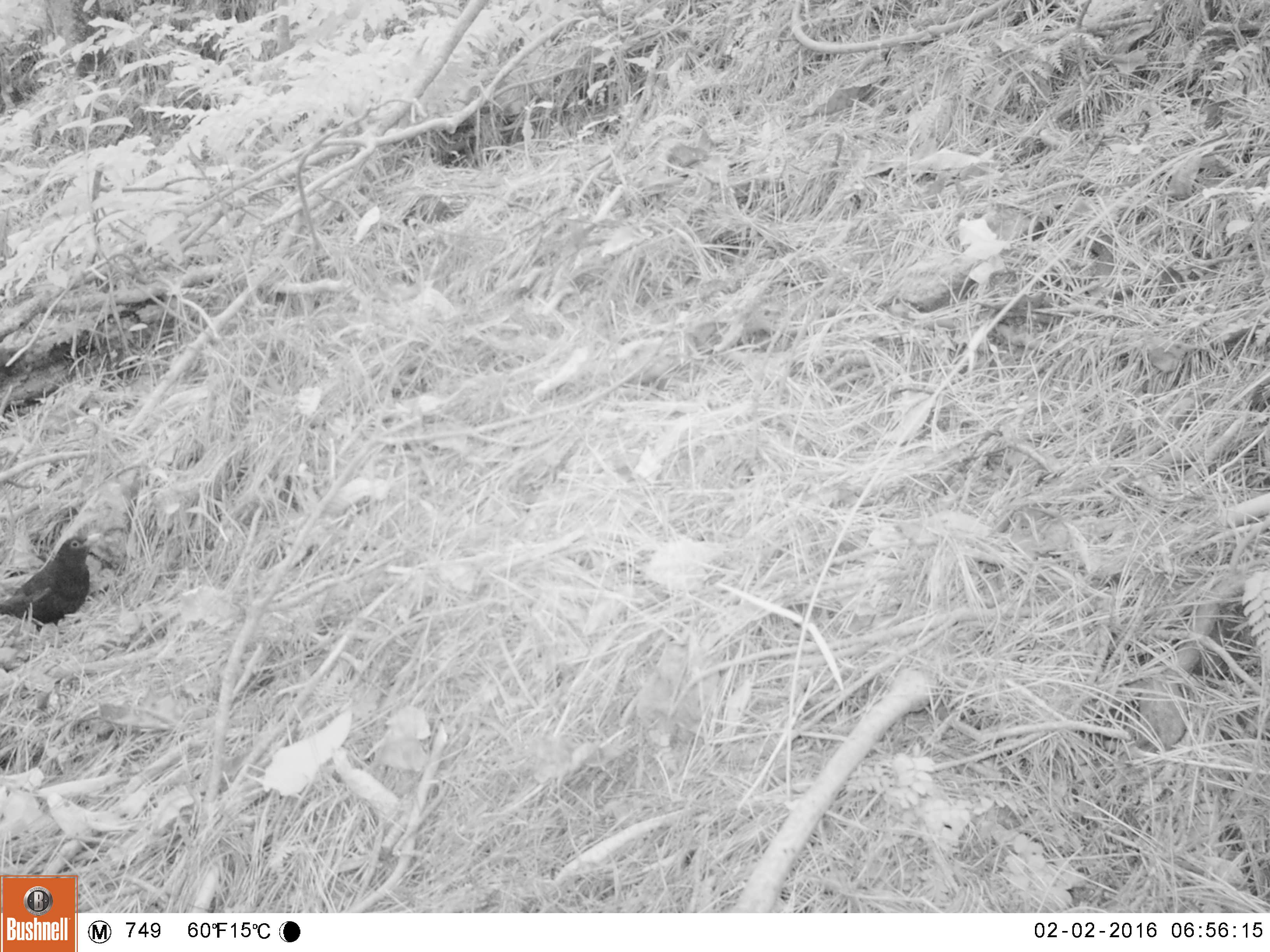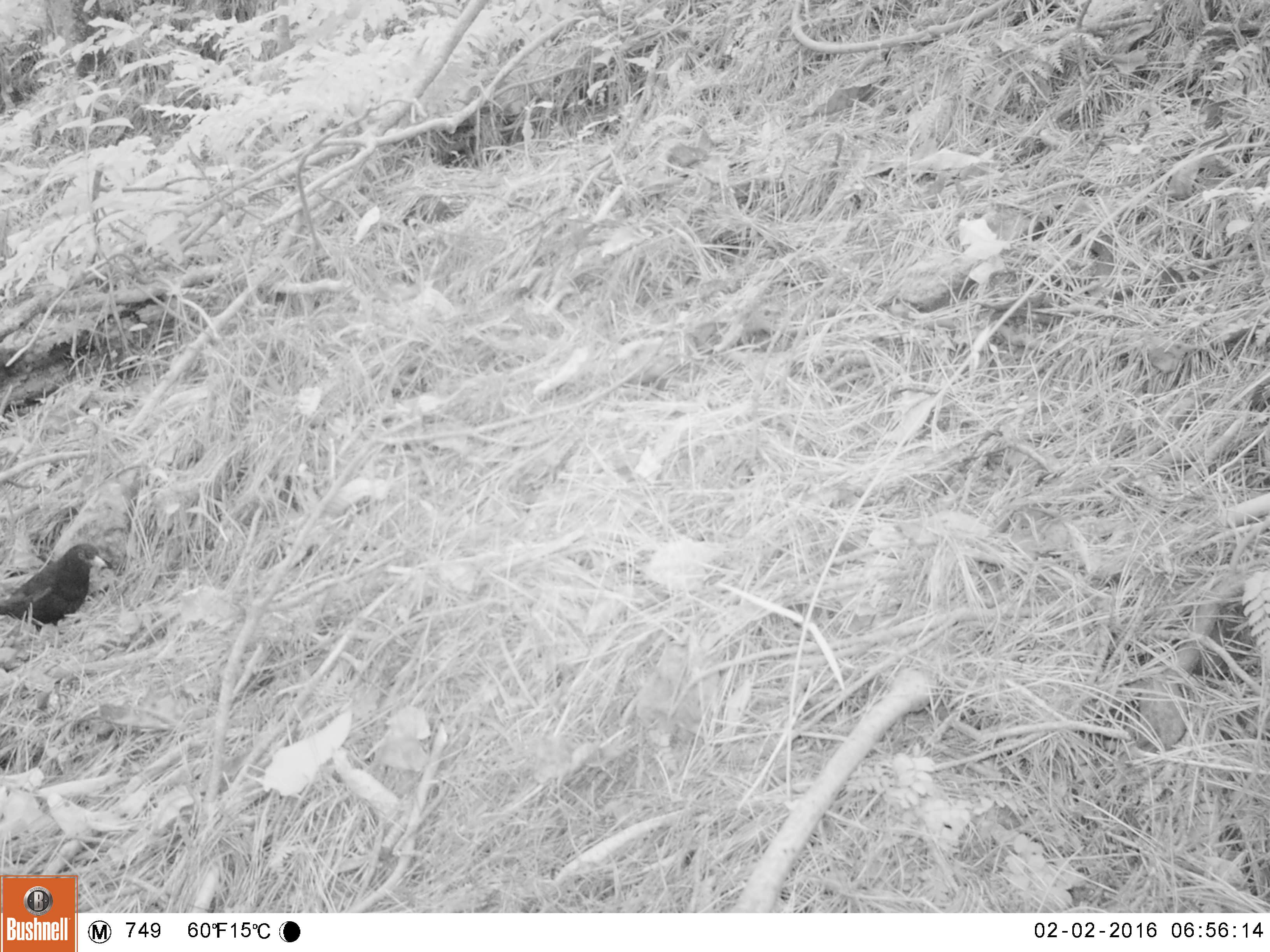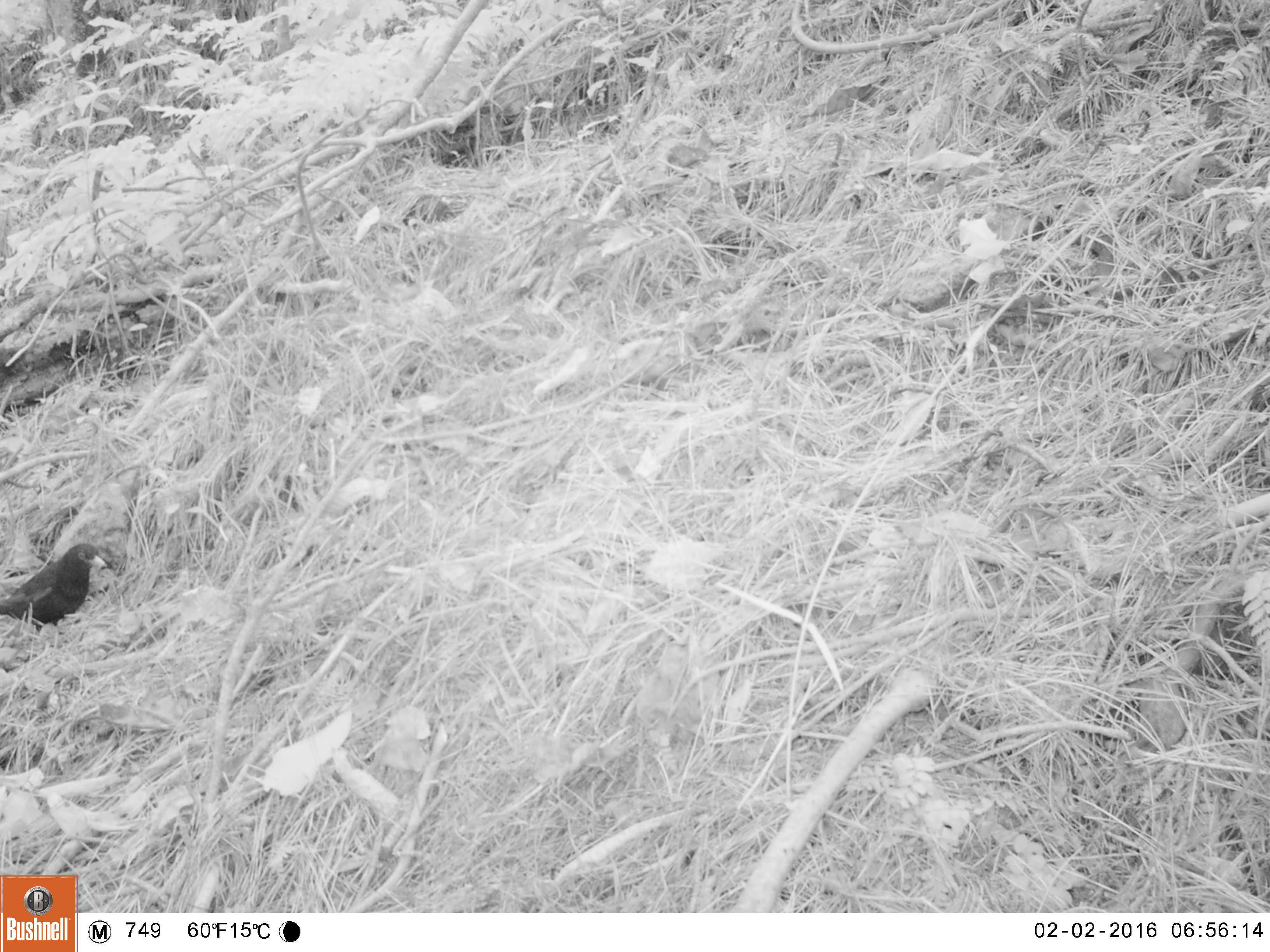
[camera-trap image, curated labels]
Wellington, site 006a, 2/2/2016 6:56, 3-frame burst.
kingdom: Animalia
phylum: Chordata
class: Aves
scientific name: Aves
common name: bird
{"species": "bird (Aves)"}